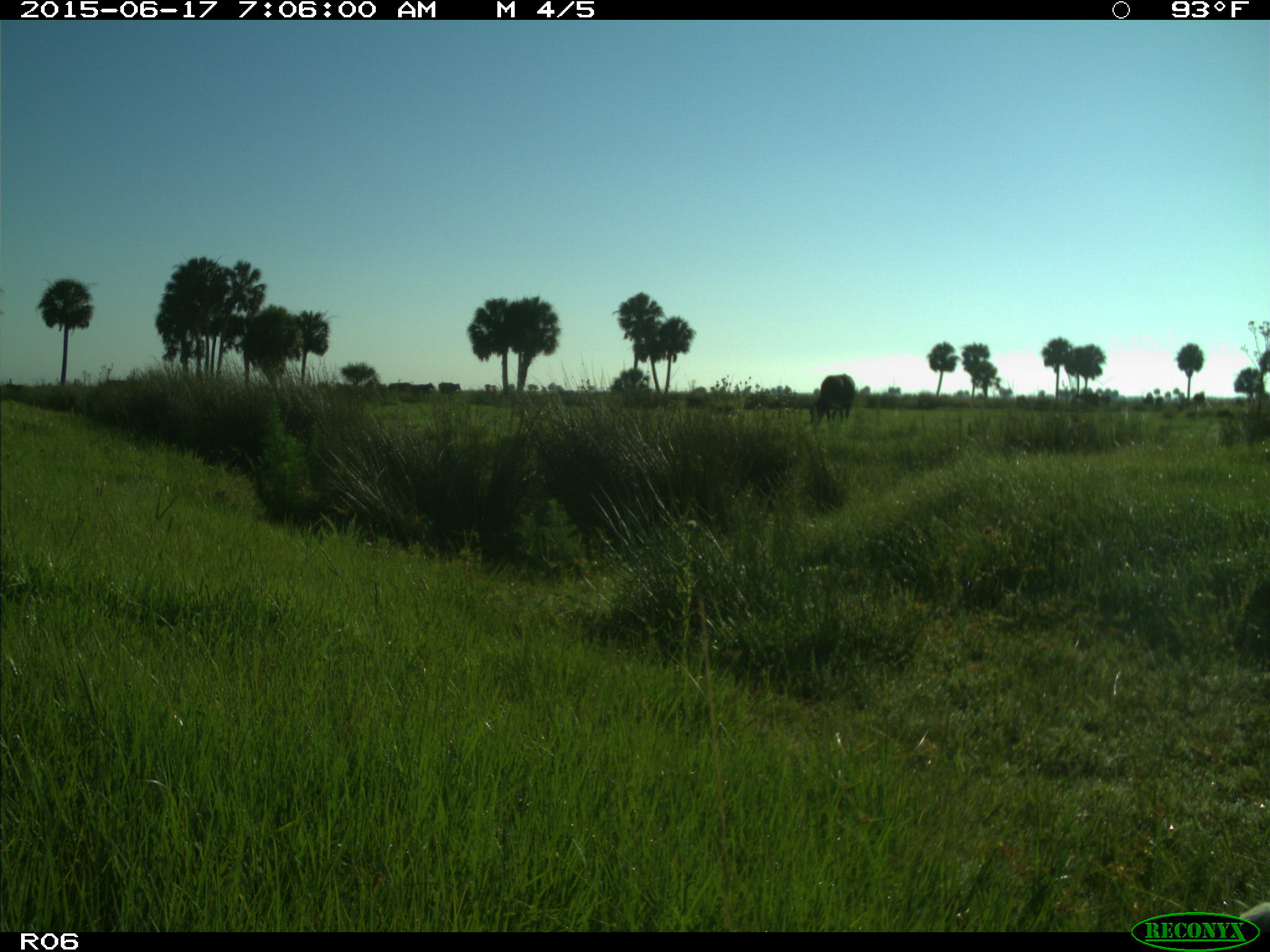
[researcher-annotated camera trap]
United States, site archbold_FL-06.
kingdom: Animalia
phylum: Chordata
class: Mammalia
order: Artiodactyla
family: Bovidae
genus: Bos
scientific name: Bos taurus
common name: domestic cow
Bos taurus (domestic cow).